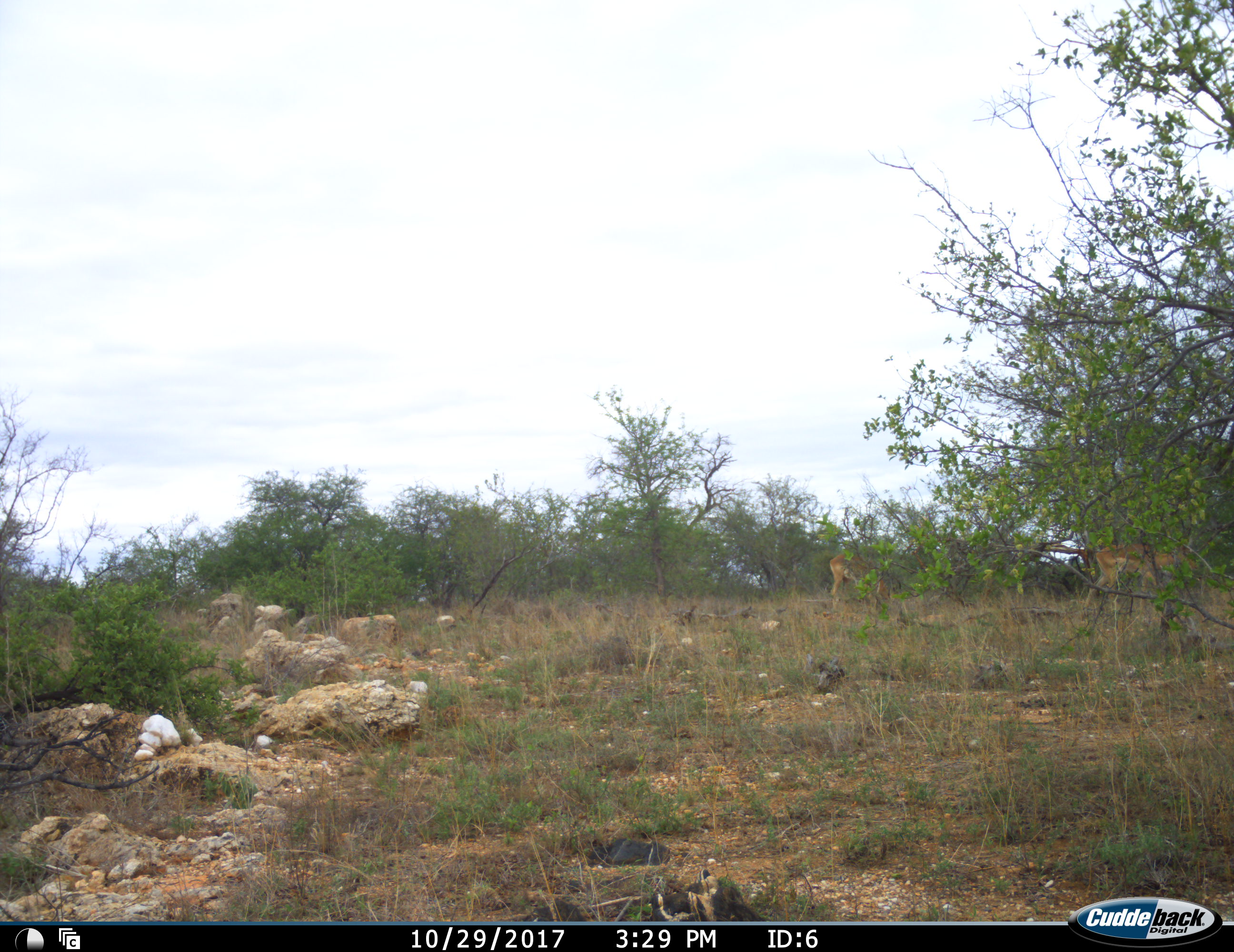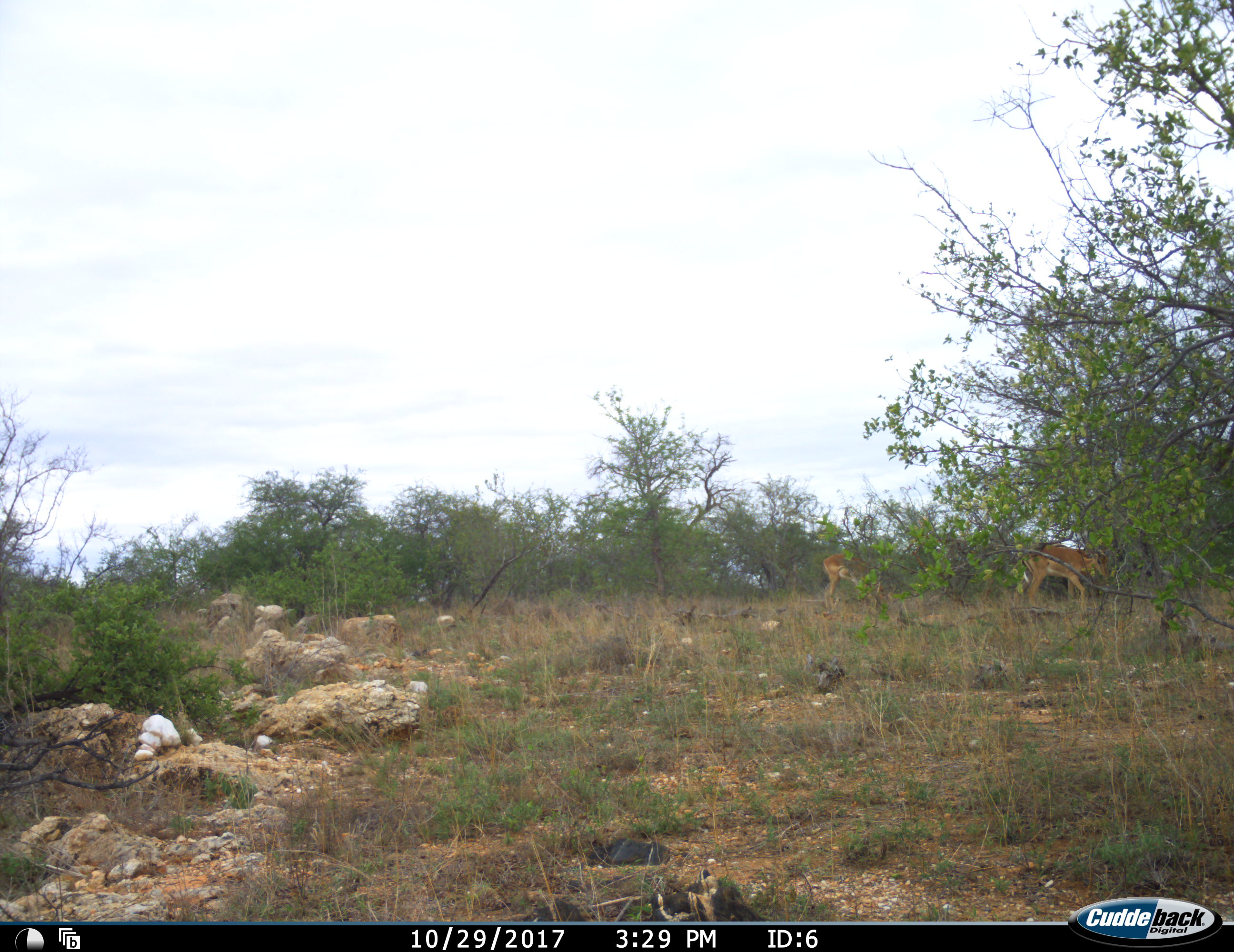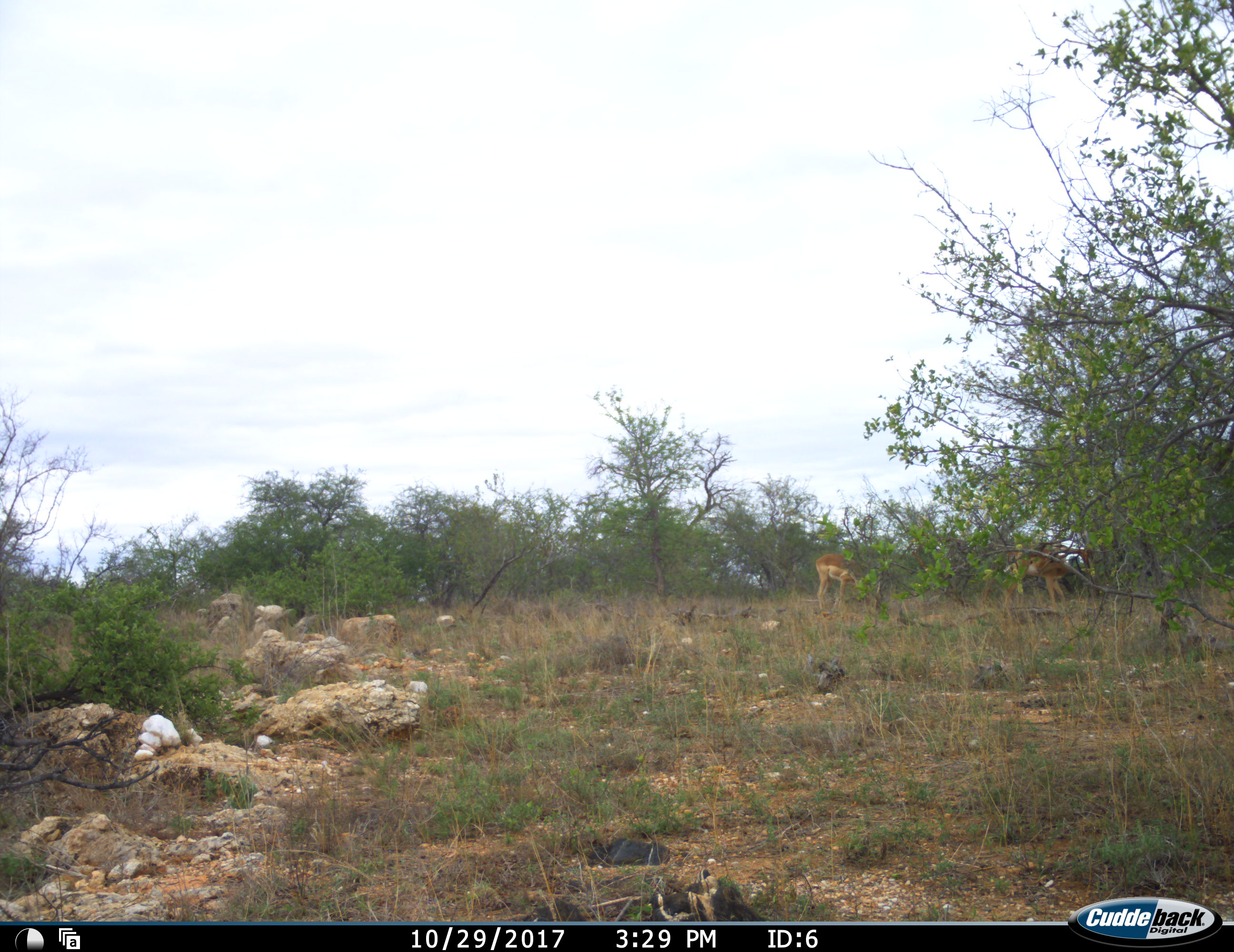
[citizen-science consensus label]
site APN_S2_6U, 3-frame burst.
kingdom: Animalia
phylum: Chordata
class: Mammalia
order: Artiodactyla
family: Bovidae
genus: Aepyceros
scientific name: Aepyceros melampus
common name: impala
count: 2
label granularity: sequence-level